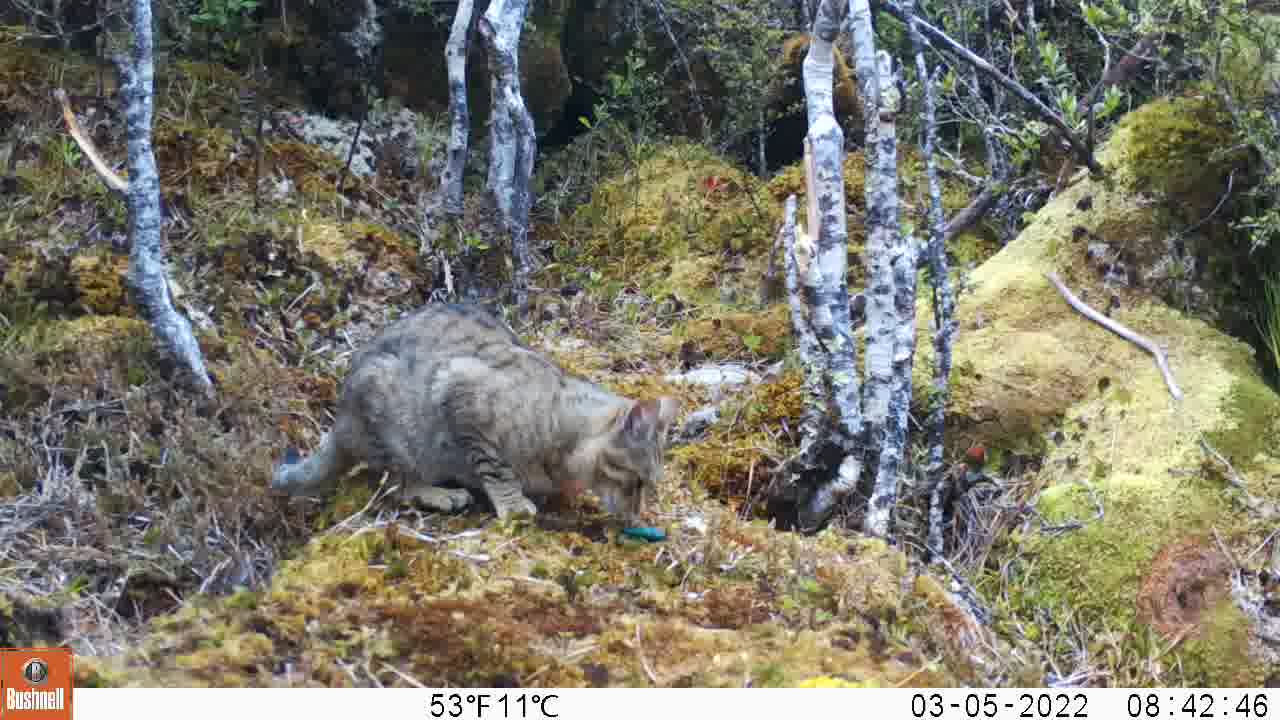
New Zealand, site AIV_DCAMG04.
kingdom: Animalia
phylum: Chordata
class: Mammalia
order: Carnivora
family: Felidae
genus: Felis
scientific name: Felis catus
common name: domestic cat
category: cat